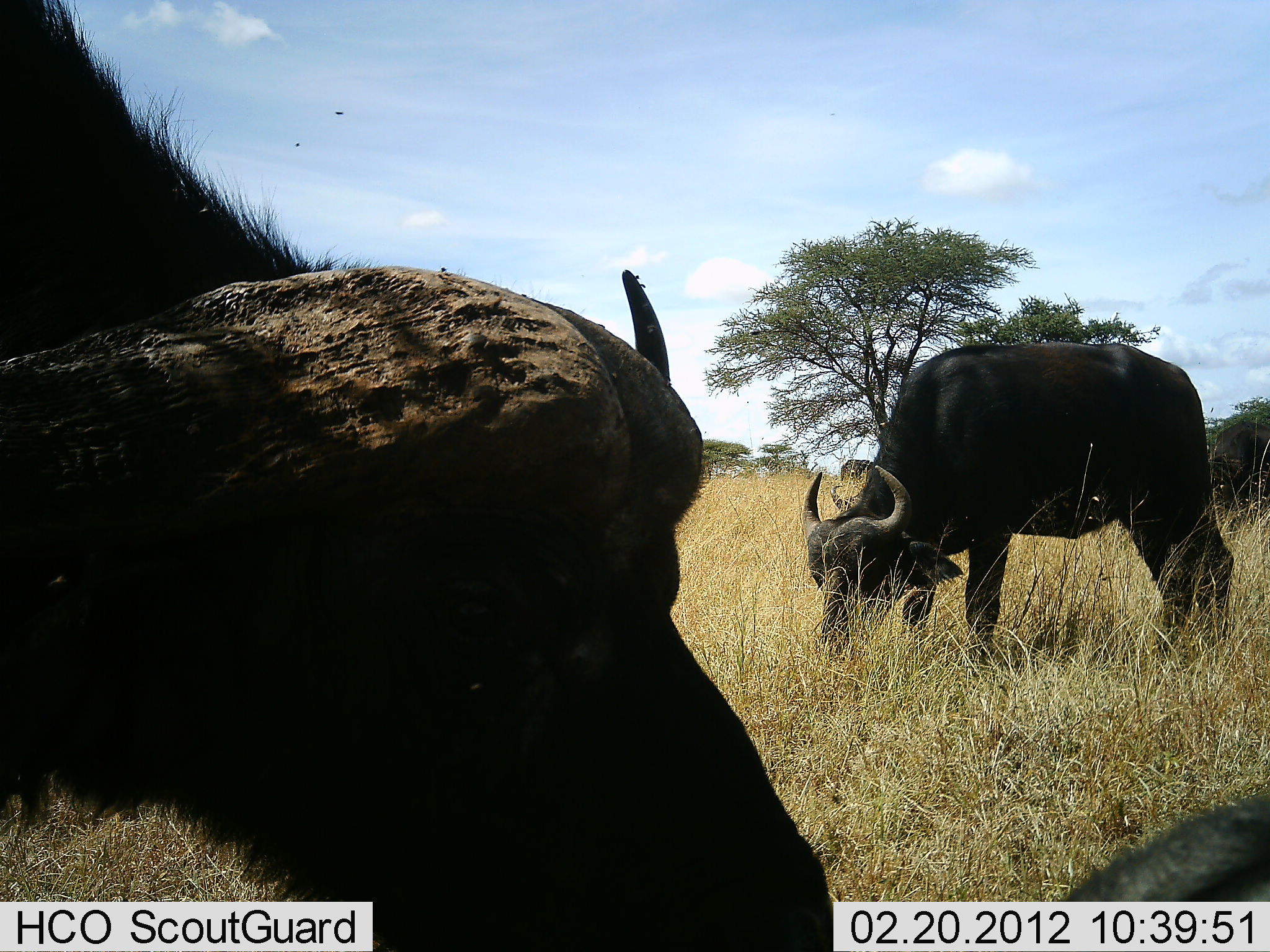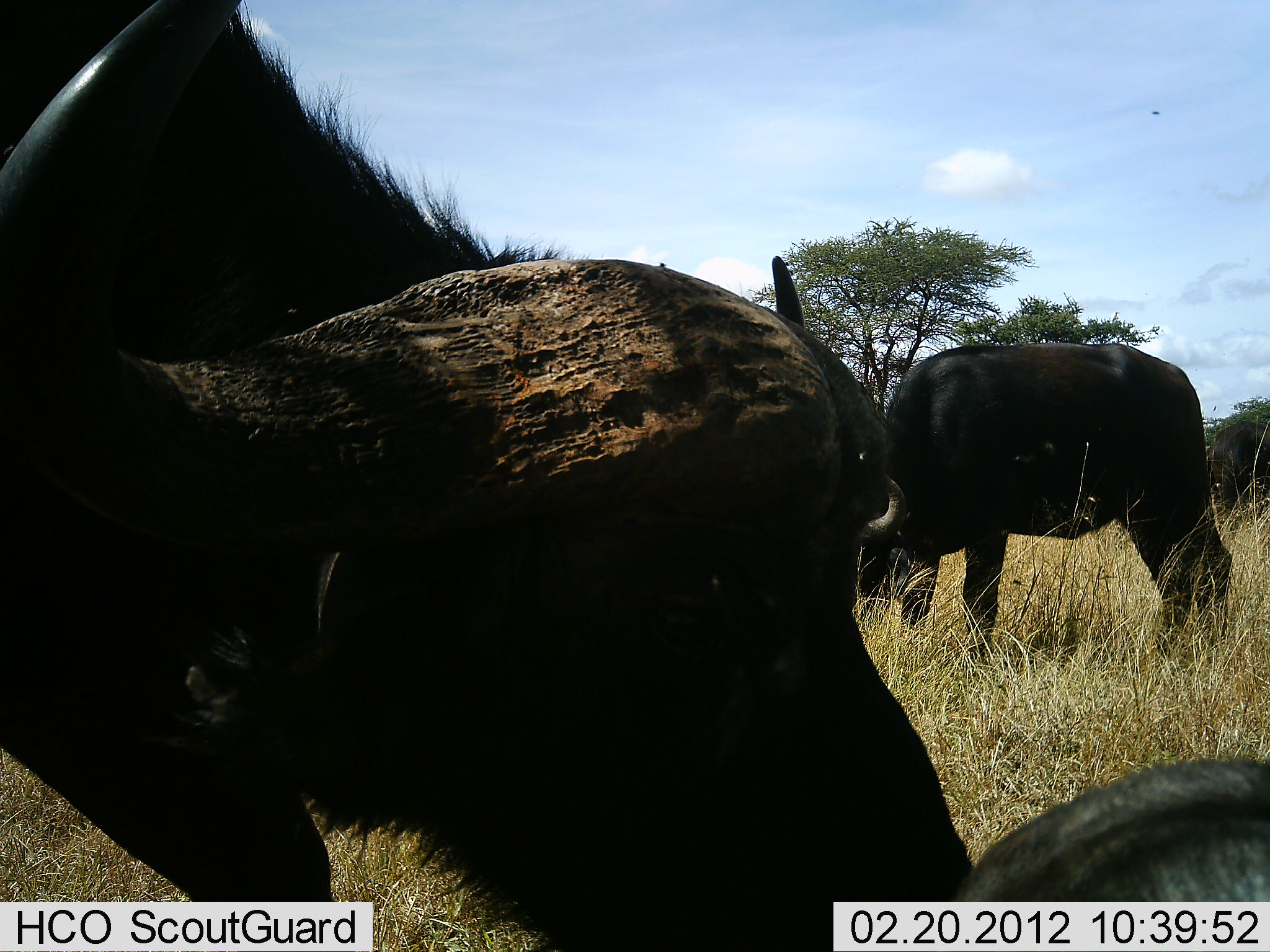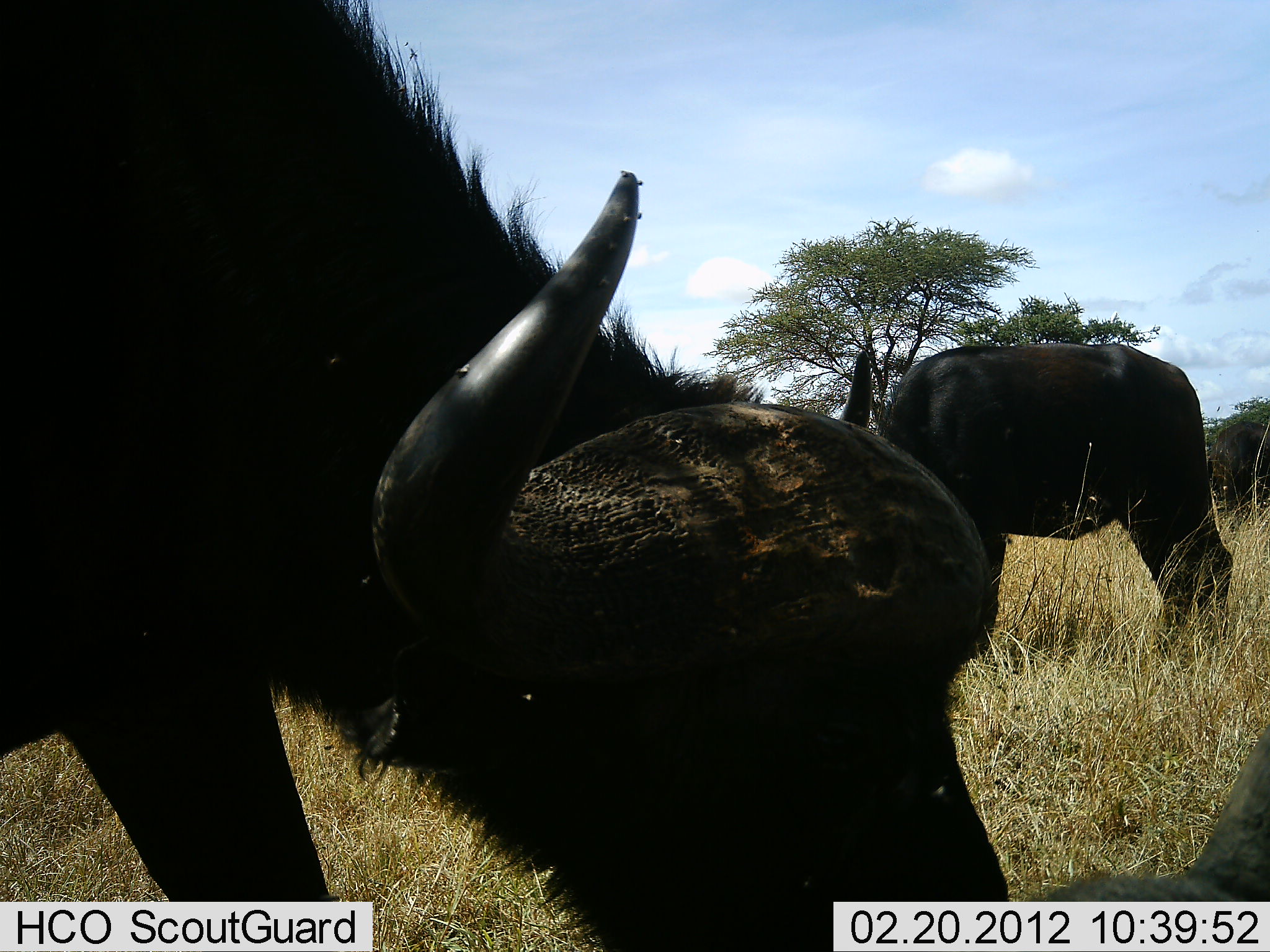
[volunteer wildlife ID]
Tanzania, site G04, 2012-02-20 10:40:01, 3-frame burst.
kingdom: Animalia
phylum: Chordata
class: Mammalia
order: Artiodactyla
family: Bovidae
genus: Syncerus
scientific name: Syncerus caffer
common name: cape buffalo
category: buffalo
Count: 4.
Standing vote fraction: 20%.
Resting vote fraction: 27%.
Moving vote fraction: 20%.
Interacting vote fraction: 7%.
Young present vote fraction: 7%.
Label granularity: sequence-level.